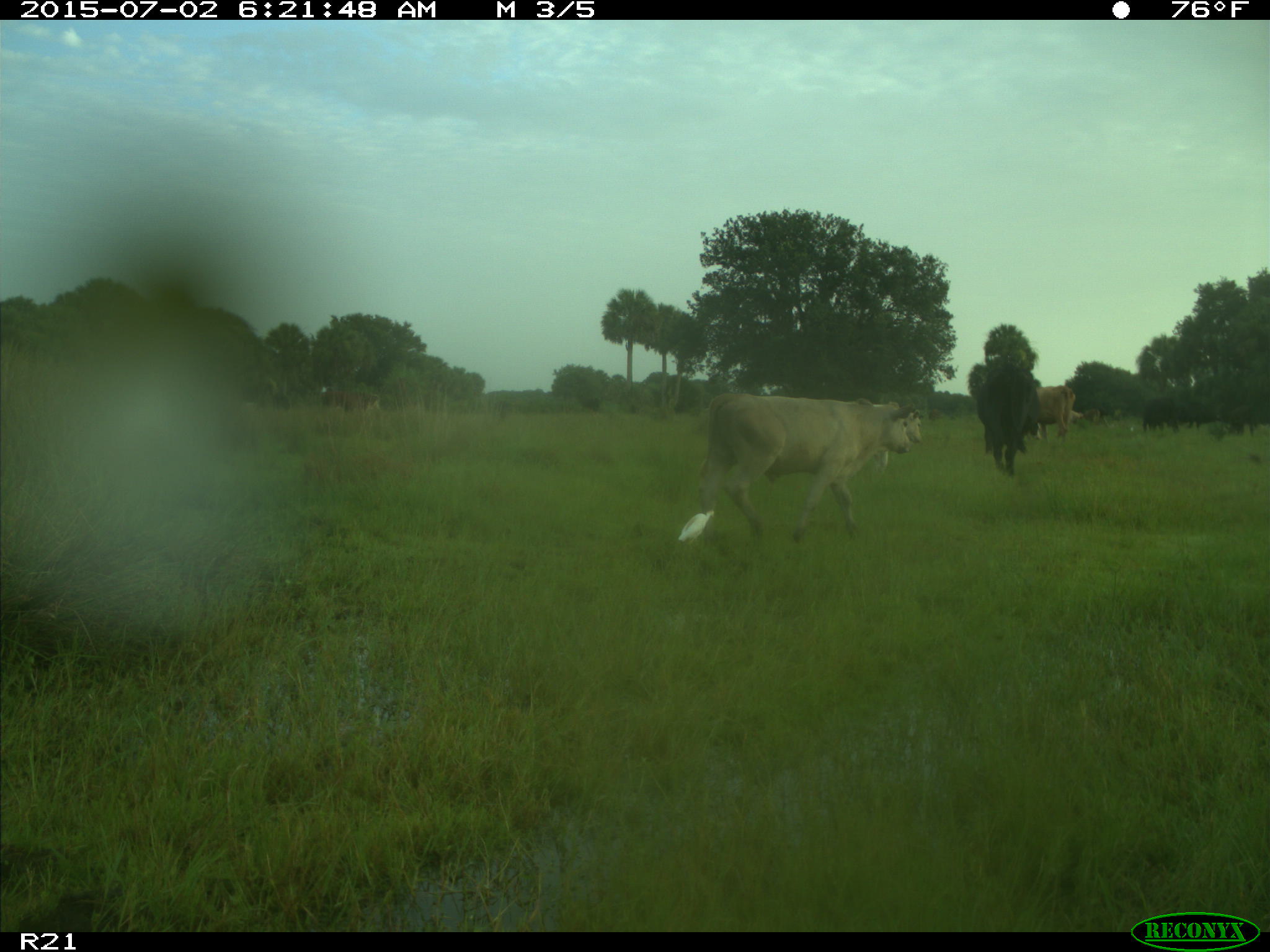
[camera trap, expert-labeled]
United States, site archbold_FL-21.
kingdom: Animalia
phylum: Chordata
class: Mammalia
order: Artiodactyla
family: Bovidae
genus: Bos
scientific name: Bos taurus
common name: domestic cow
Bos taurus (domestic cow).